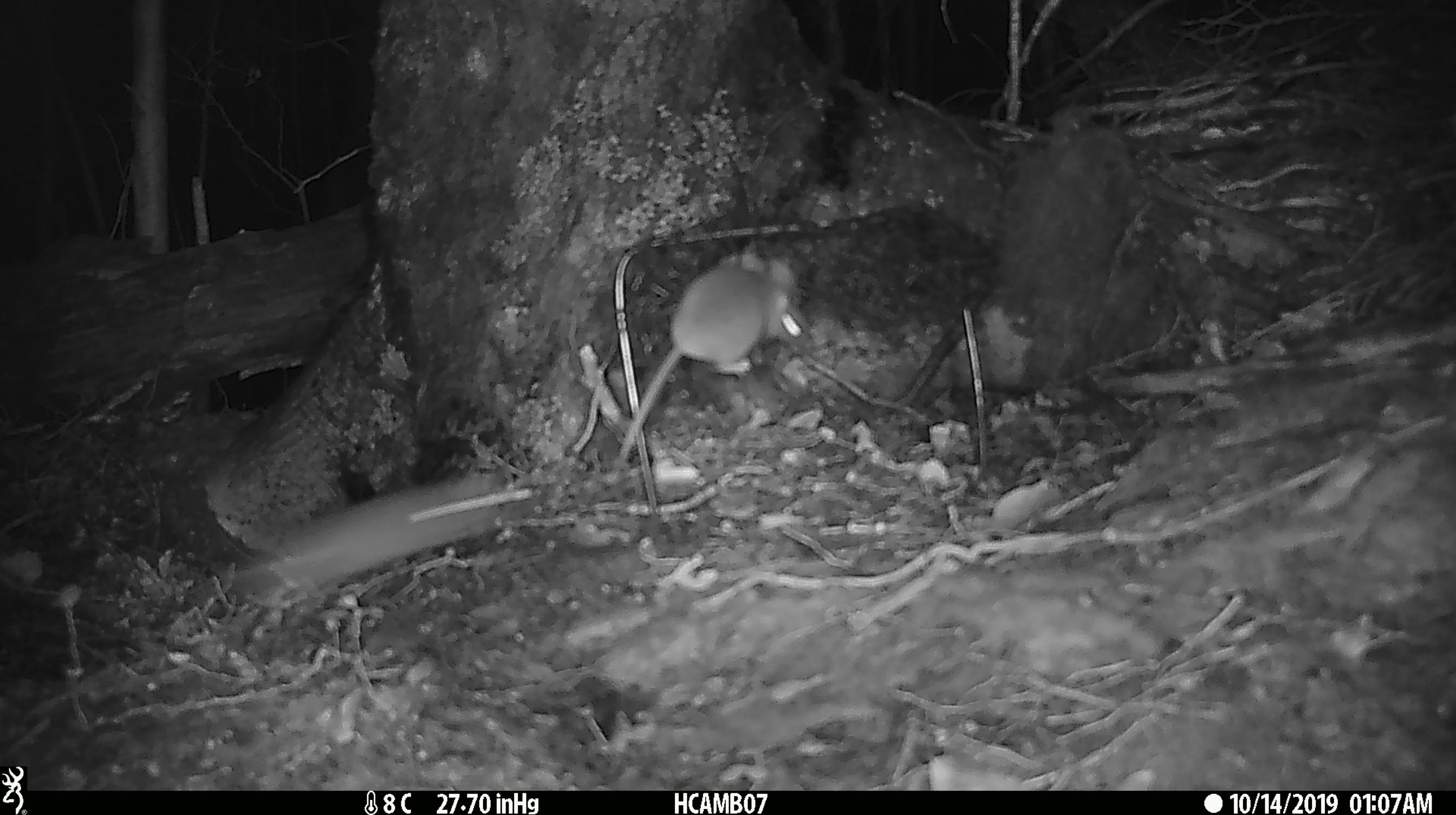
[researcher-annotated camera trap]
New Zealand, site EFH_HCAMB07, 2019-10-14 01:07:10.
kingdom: Animalia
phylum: Chordata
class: Mammalia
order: Rodentia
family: Muridae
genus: Mus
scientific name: Mus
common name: mouse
Mouse (Mus).